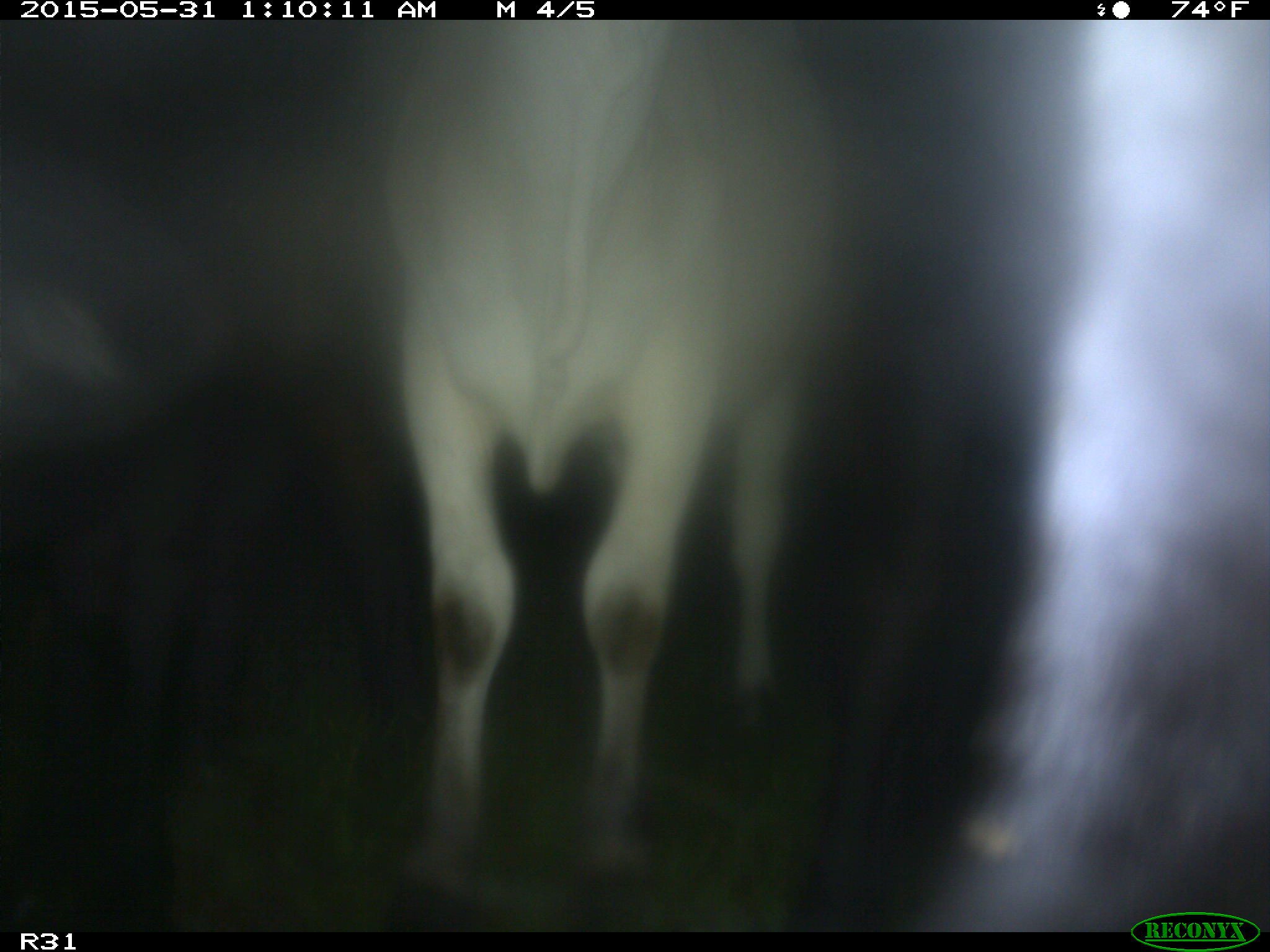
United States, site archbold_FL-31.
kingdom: Animalia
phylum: Chordata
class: Mammalia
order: Artiodactyla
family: Bovidae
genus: Bos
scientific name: Bos taurus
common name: domestic cow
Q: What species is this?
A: Bos taurus (domestic cow).